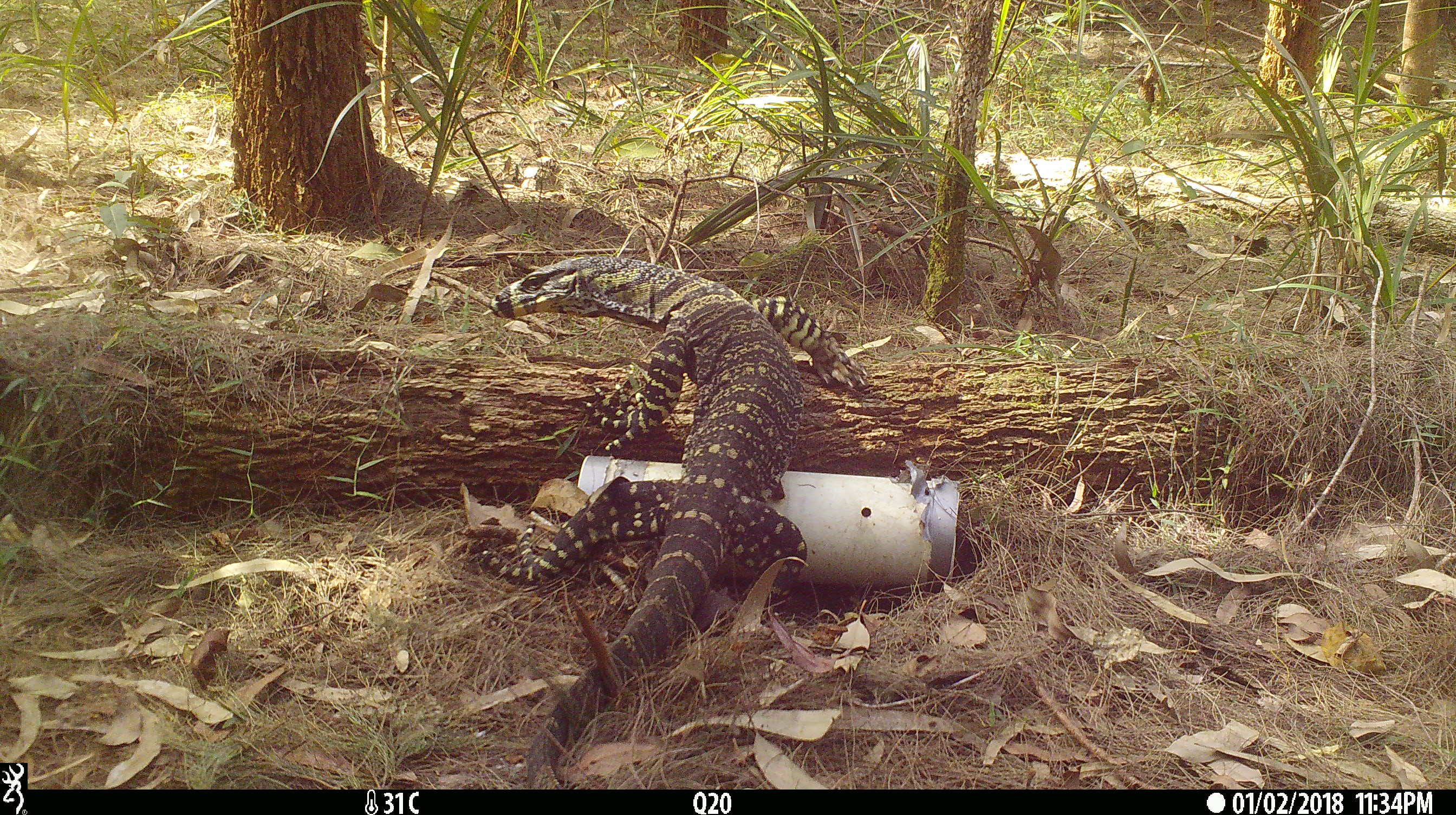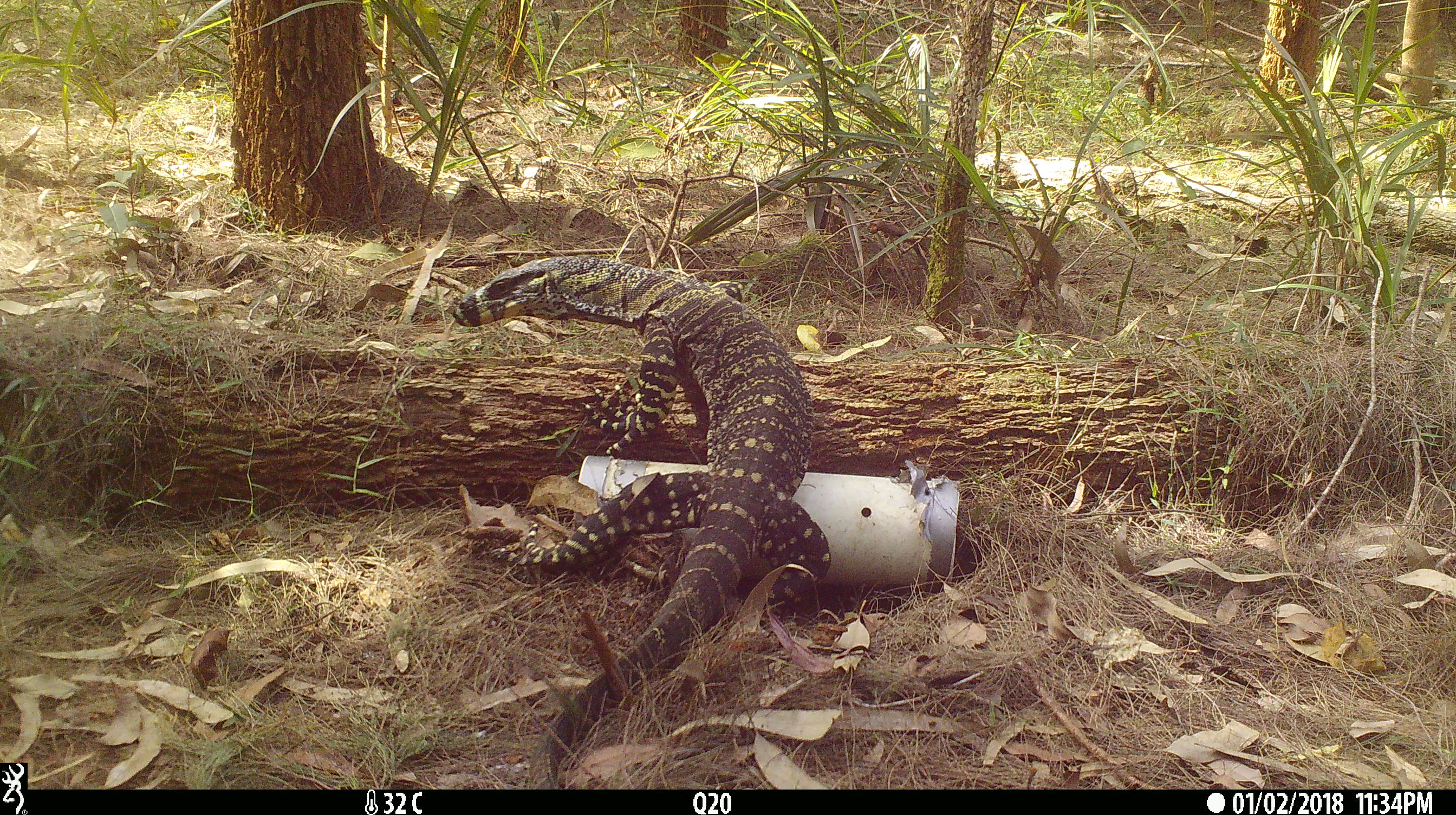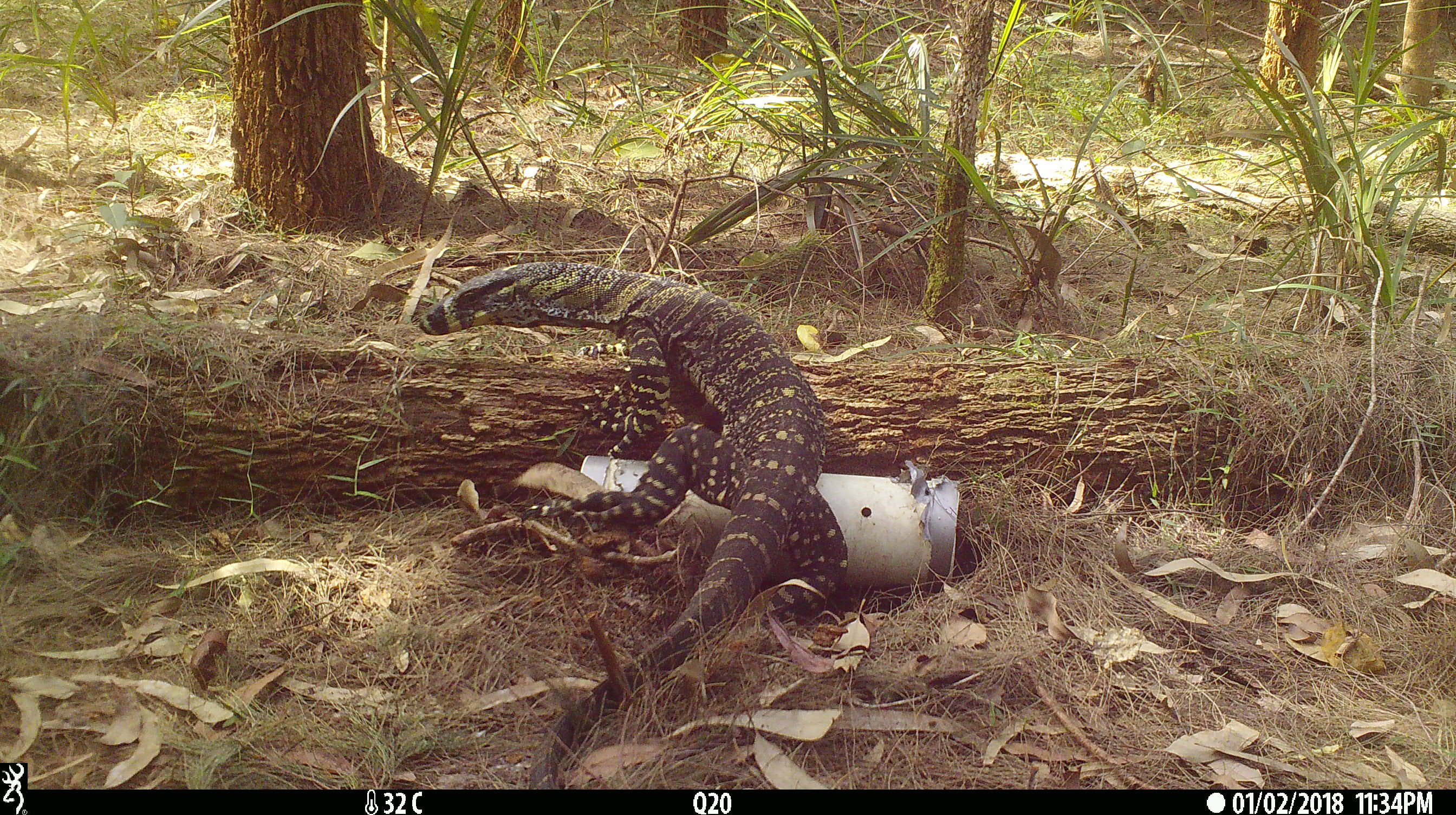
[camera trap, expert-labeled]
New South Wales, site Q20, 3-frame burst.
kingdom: Animalia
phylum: Chordata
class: Reptilia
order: Squamata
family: Varanidae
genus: Varanus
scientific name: Varanus varius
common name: lace monitor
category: goanna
Goanna (lace monitor) (Varanus varius).